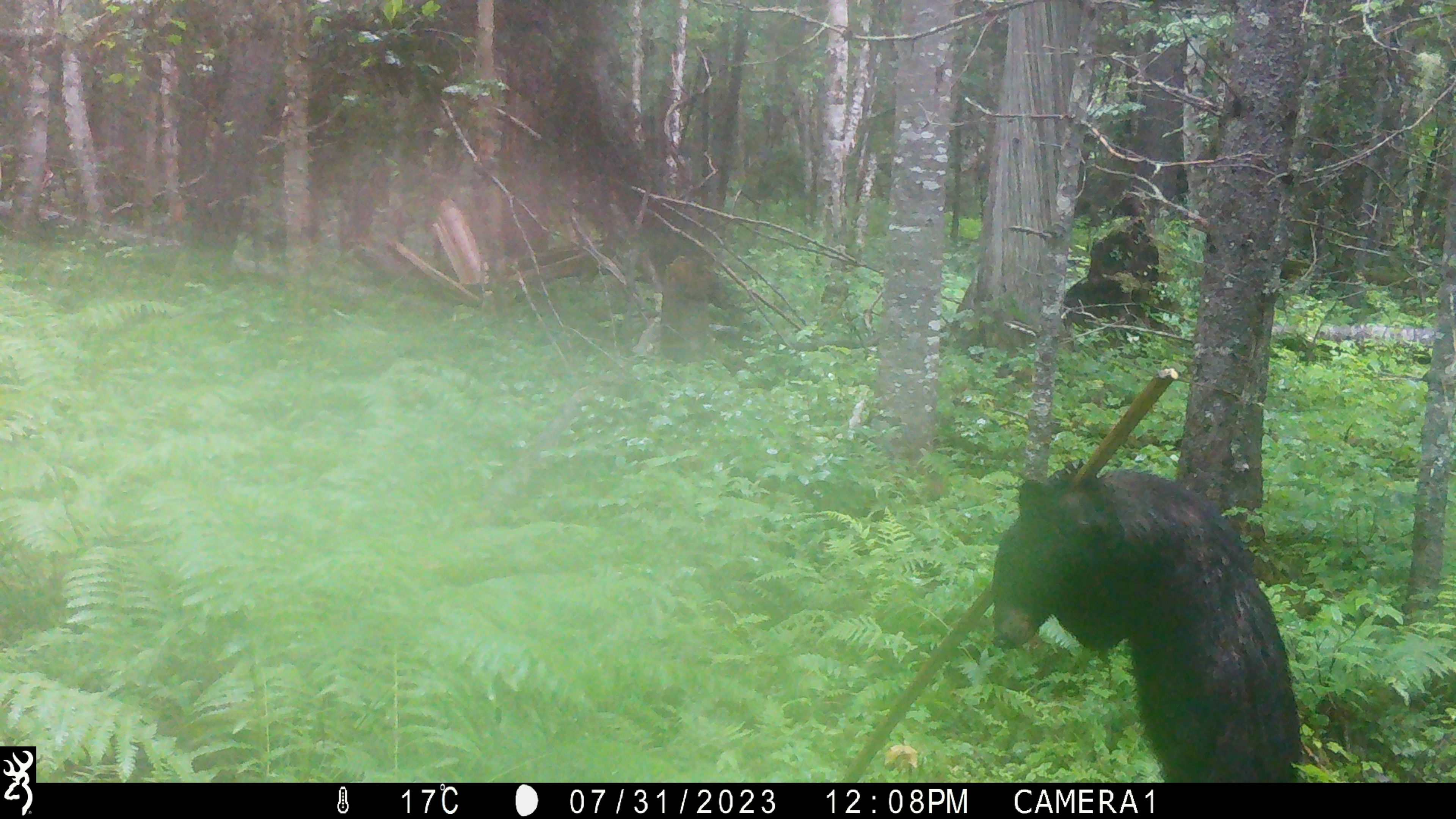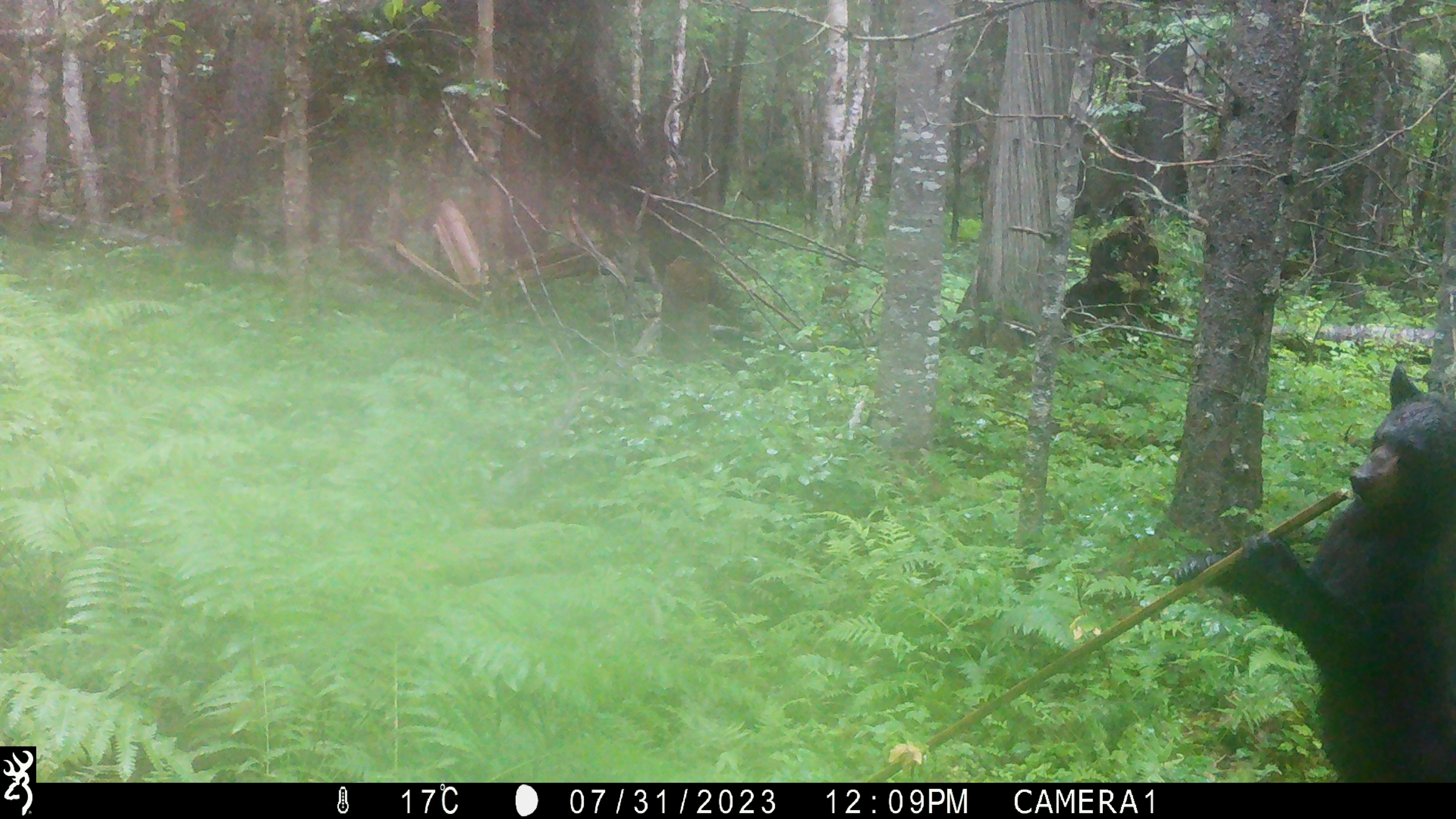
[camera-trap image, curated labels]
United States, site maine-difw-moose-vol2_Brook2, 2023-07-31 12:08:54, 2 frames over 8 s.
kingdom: Animalia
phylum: Chordata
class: Mammalia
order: Carnivora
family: Ursidae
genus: Ursus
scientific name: Ursus americanus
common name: black bear